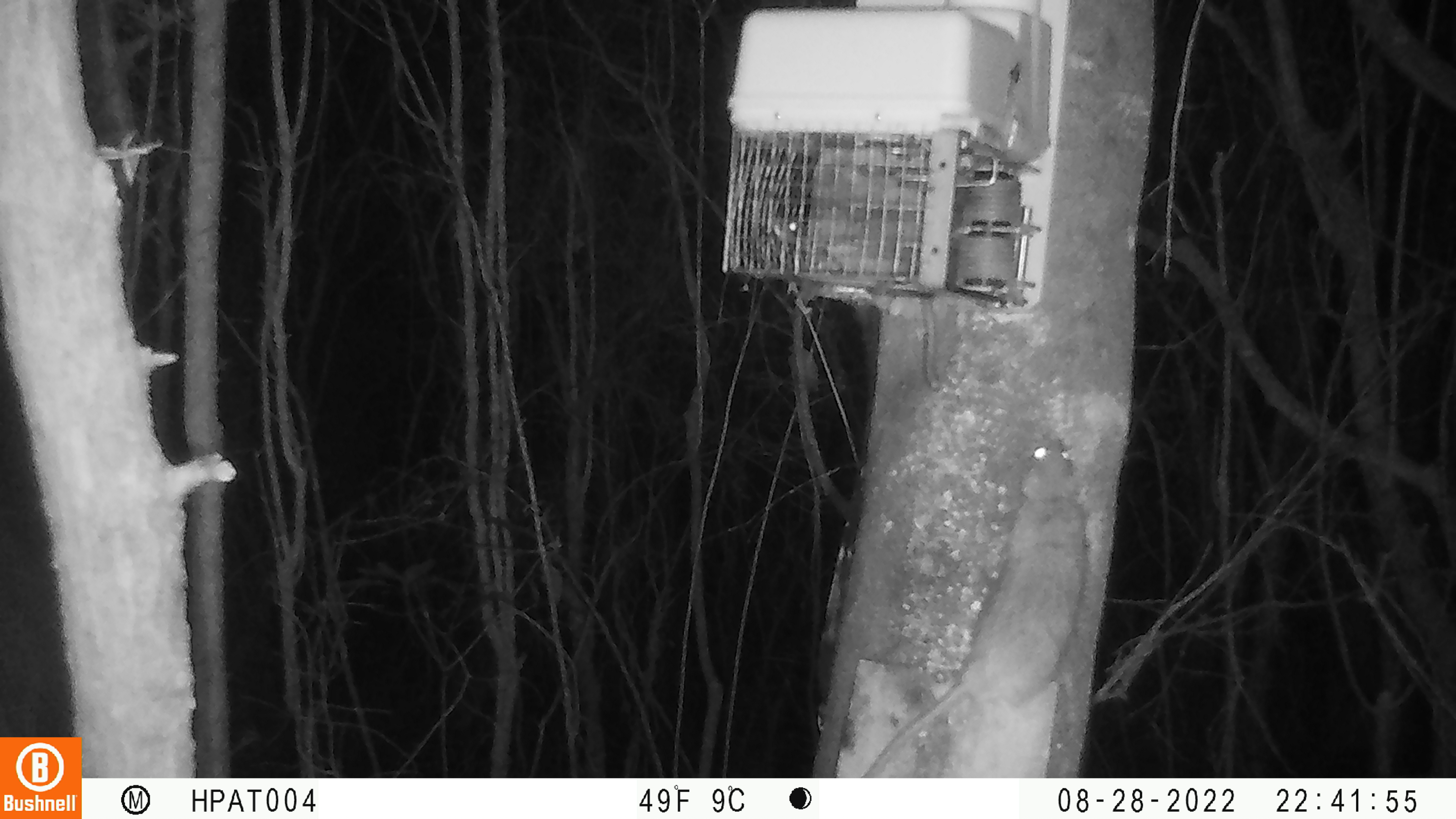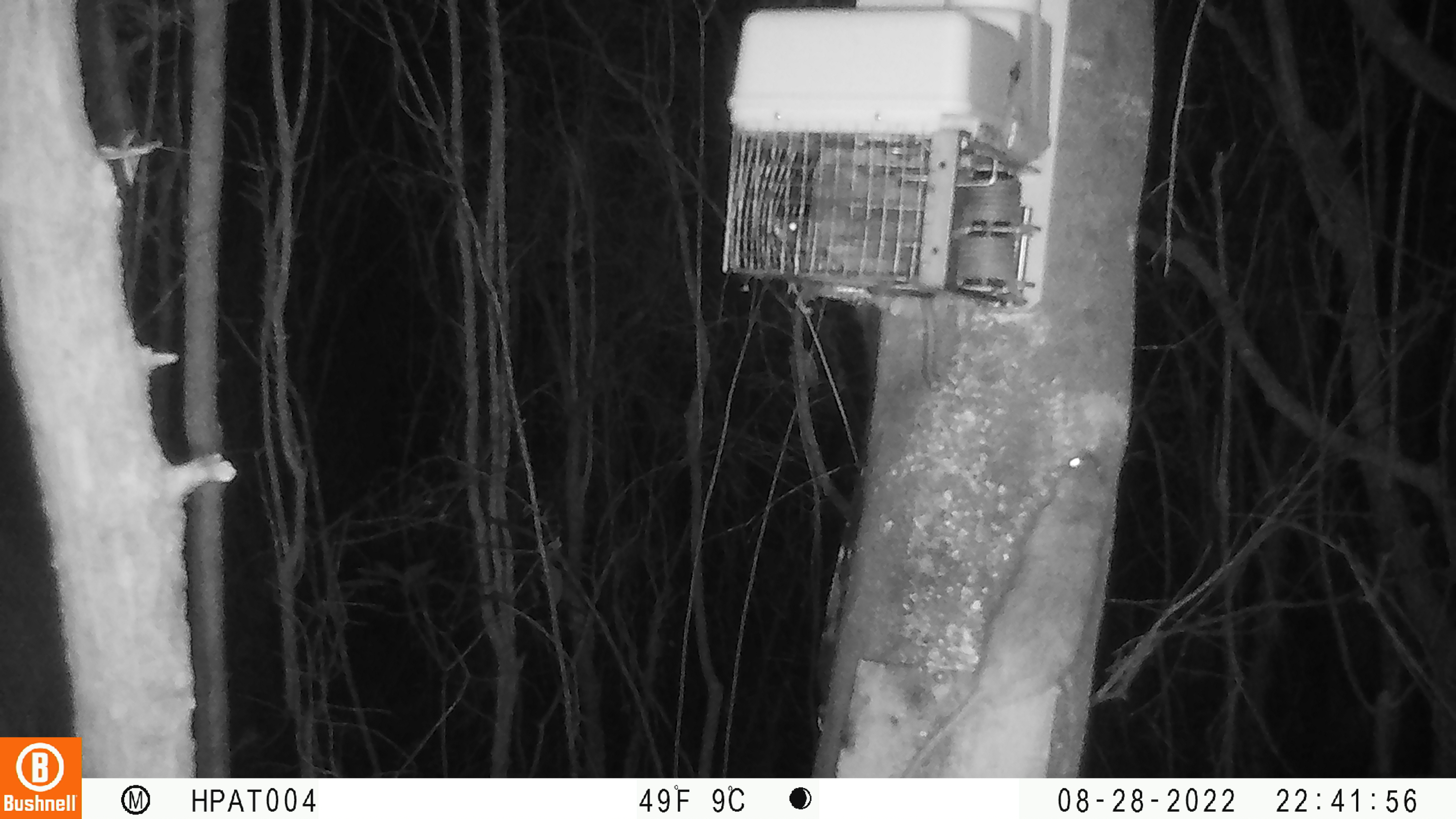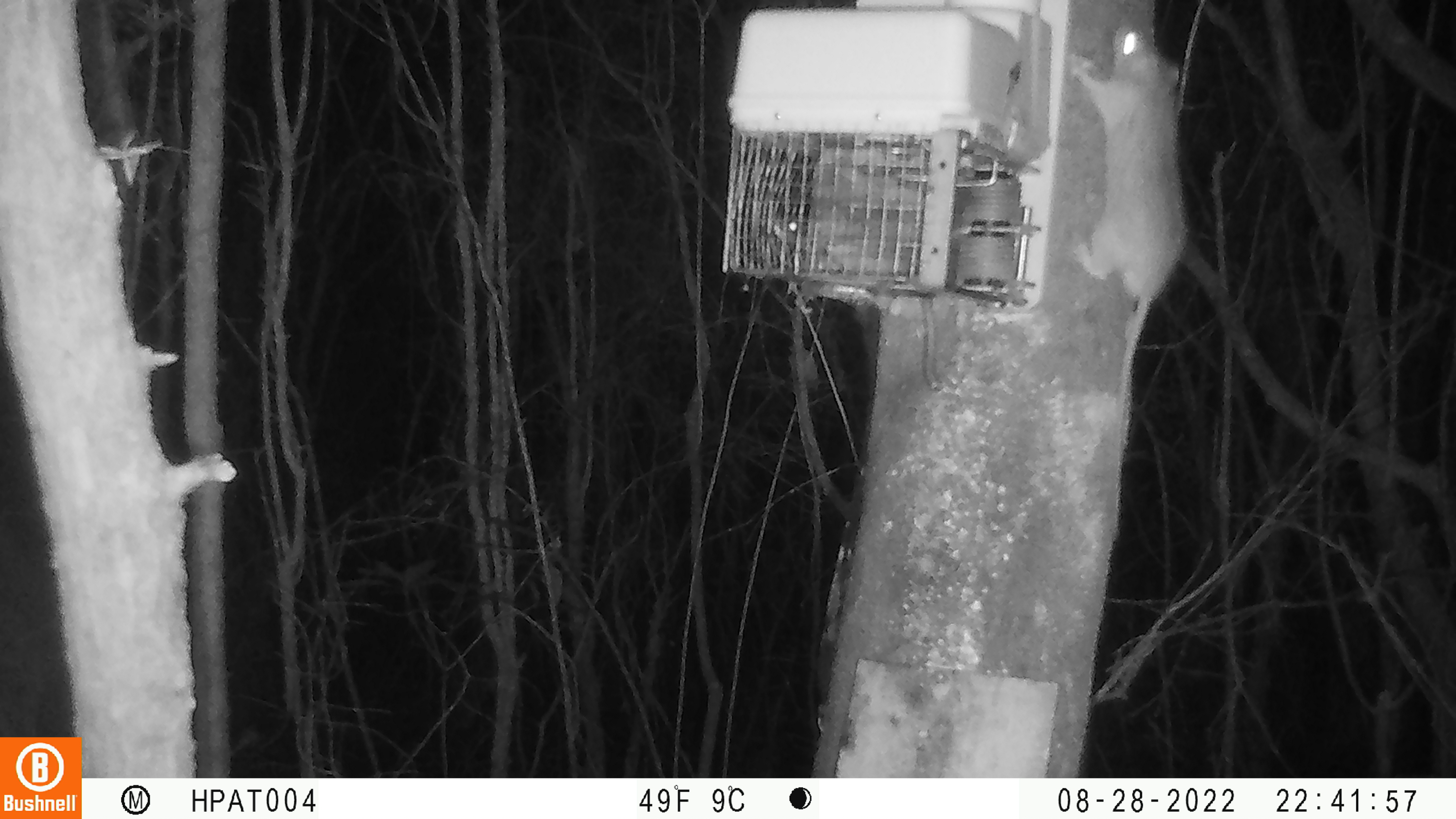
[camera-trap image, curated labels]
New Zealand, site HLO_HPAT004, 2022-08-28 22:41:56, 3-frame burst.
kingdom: Animalia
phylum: Chordata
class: Mammalia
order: Rodentia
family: Muridae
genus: Rattus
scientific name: Rattus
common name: rat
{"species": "rat (Rattus)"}